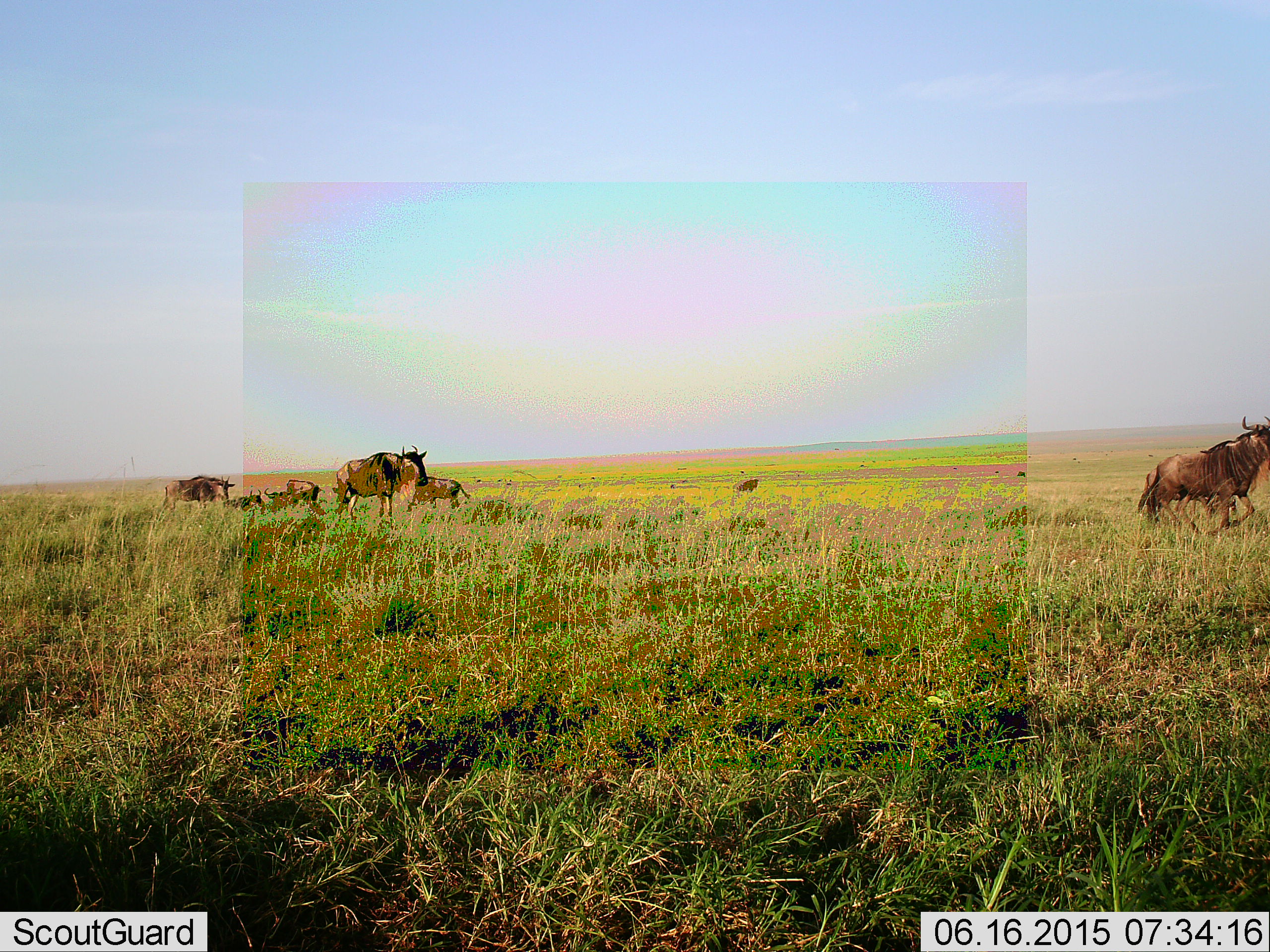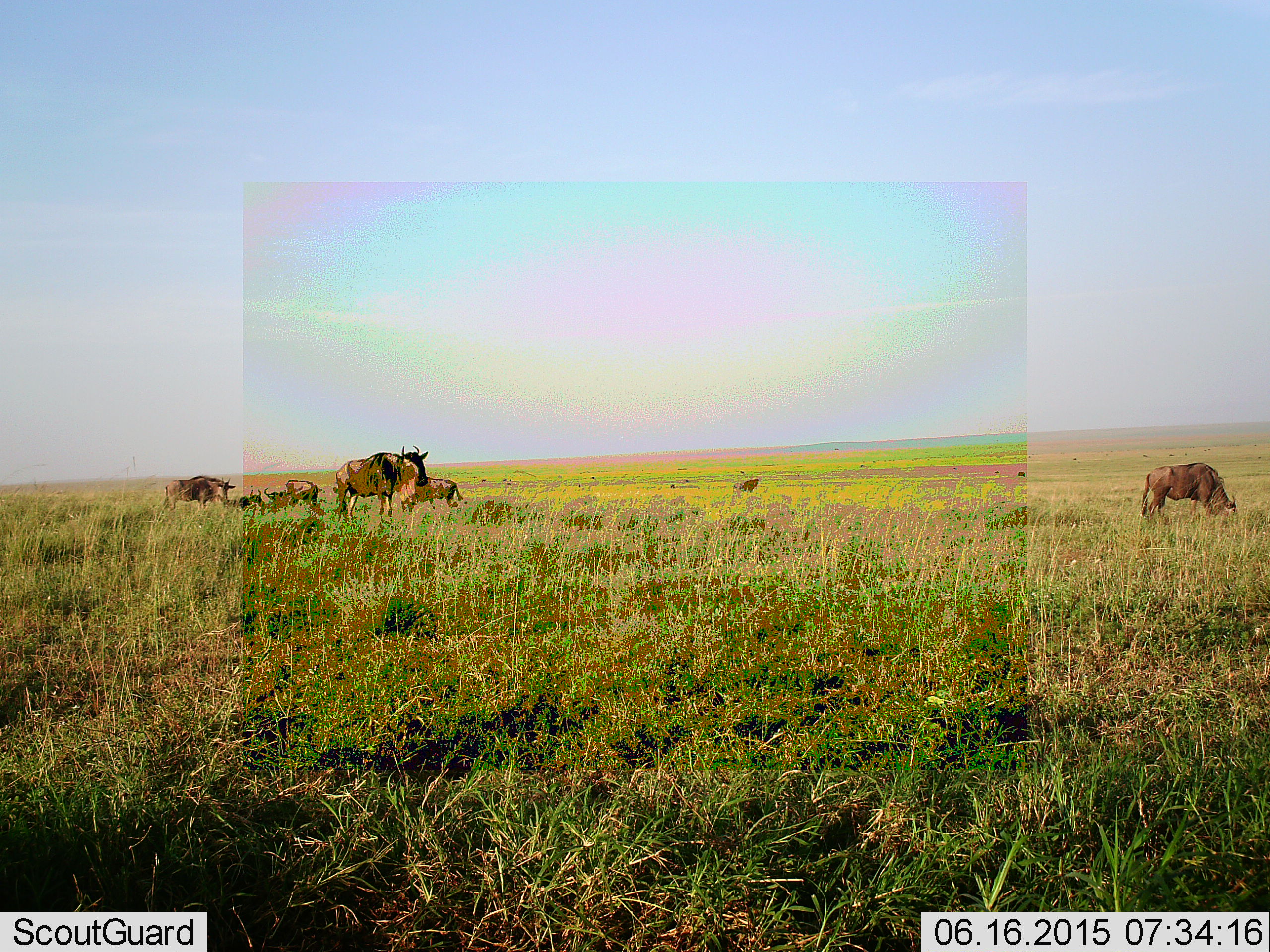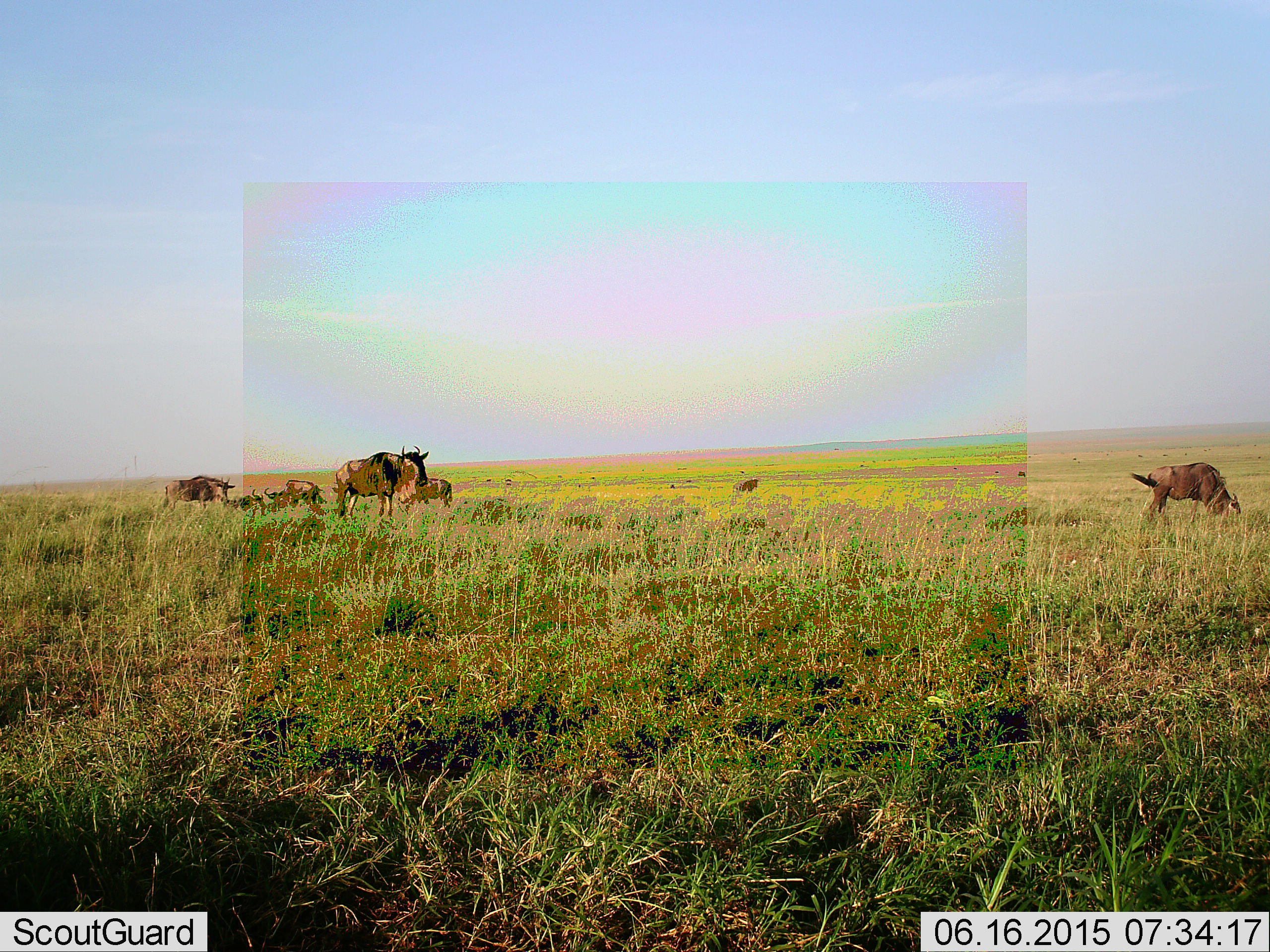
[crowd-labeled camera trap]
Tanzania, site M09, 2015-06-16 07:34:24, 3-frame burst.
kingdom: Animalia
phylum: Chordata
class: Mammalia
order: Artiodactyla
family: Bovidae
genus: Connochaetes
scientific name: Connochaetes taurinus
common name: blue wildebeest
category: wildebeest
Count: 7.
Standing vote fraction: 90%.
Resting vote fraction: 30%.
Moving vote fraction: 60%.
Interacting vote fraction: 0%.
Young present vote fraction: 10%.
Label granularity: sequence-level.